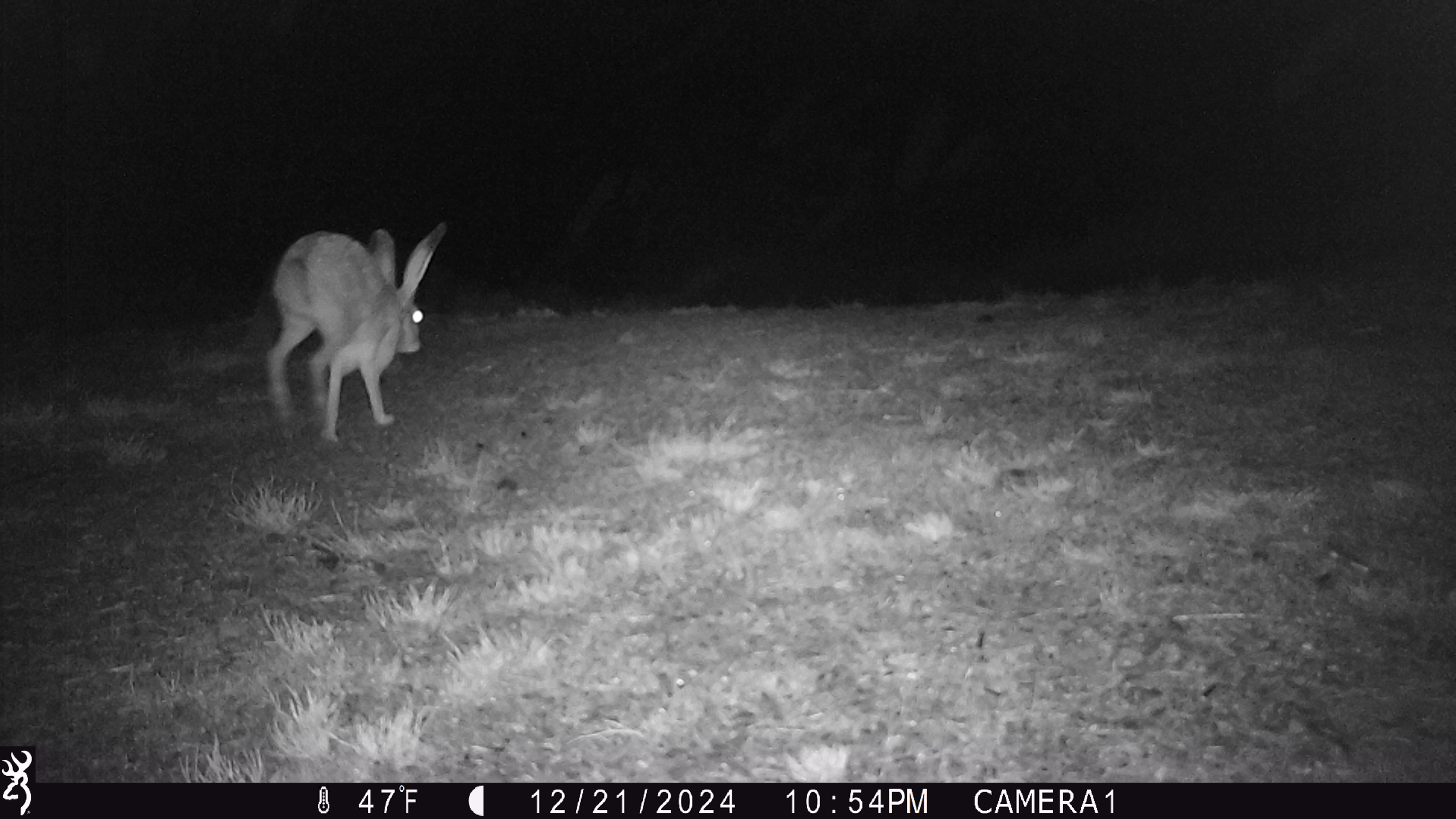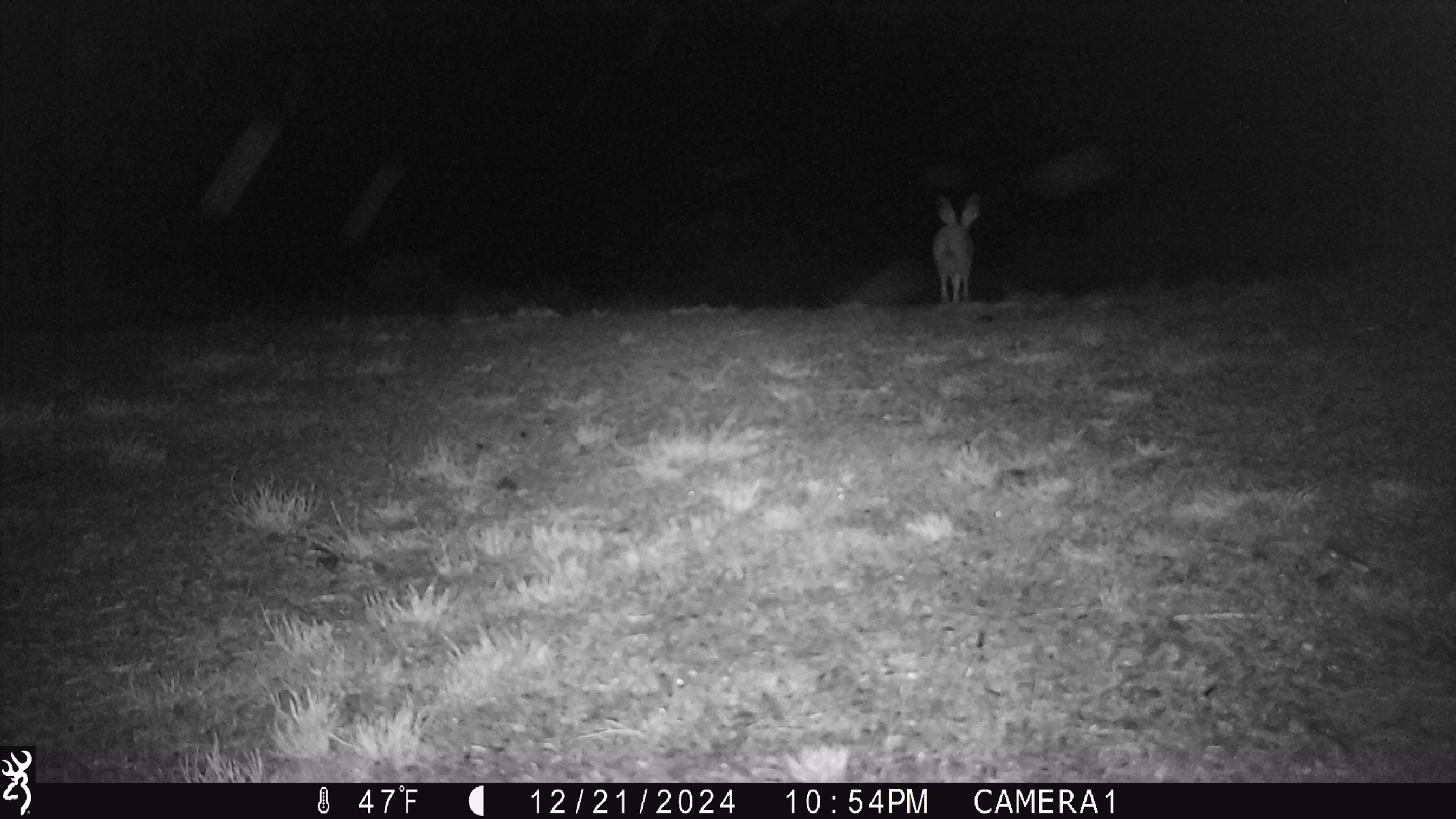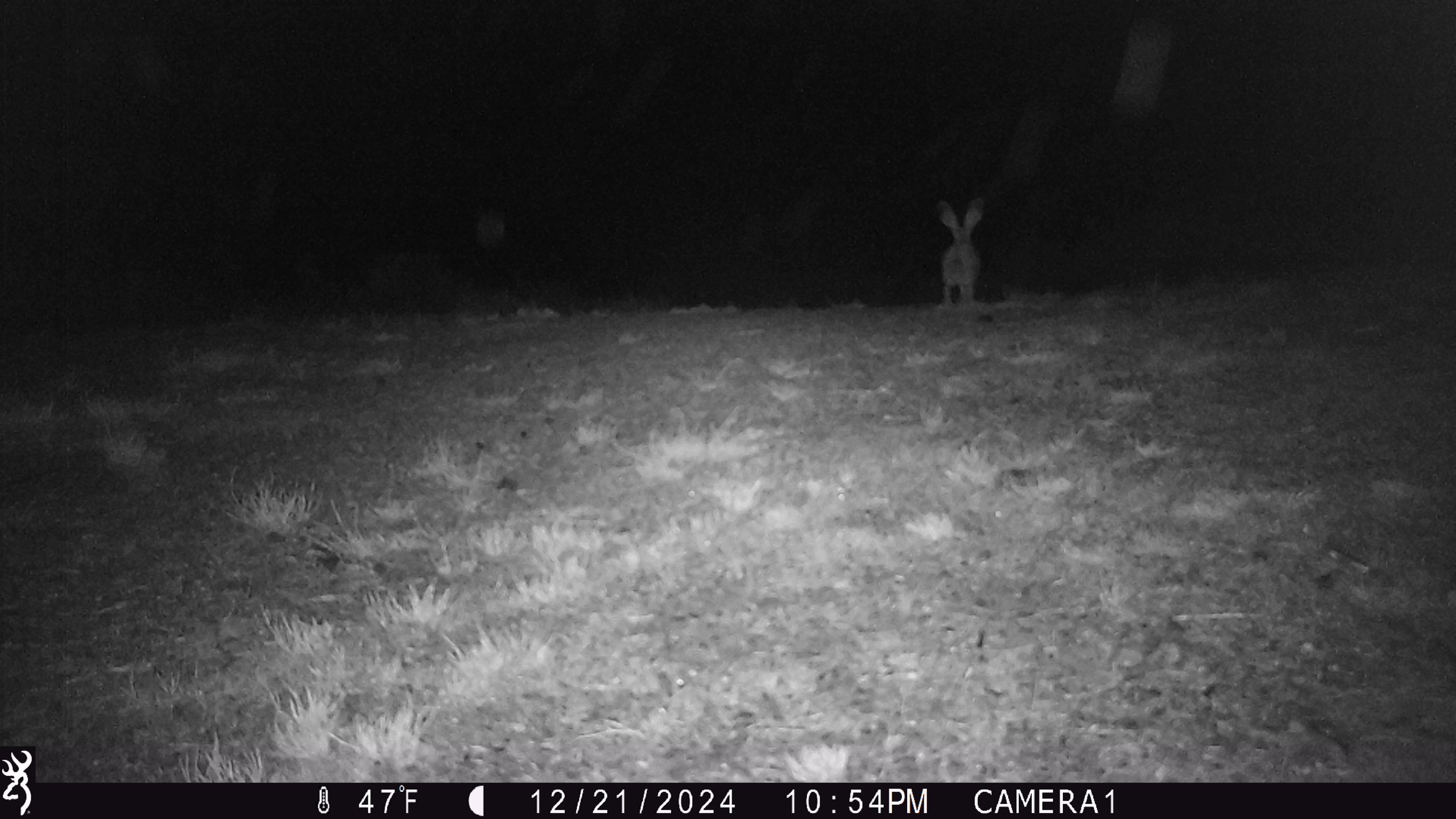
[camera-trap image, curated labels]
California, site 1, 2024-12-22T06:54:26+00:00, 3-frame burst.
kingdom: Animalia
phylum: Chordata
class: Mammalia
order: Lagomorpha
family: Leporidae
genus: Lepus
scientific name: Lepus californicus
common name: black-tailed jackrabbit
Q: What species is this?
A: Black-tailed jackrabbit (Lepus californicus).